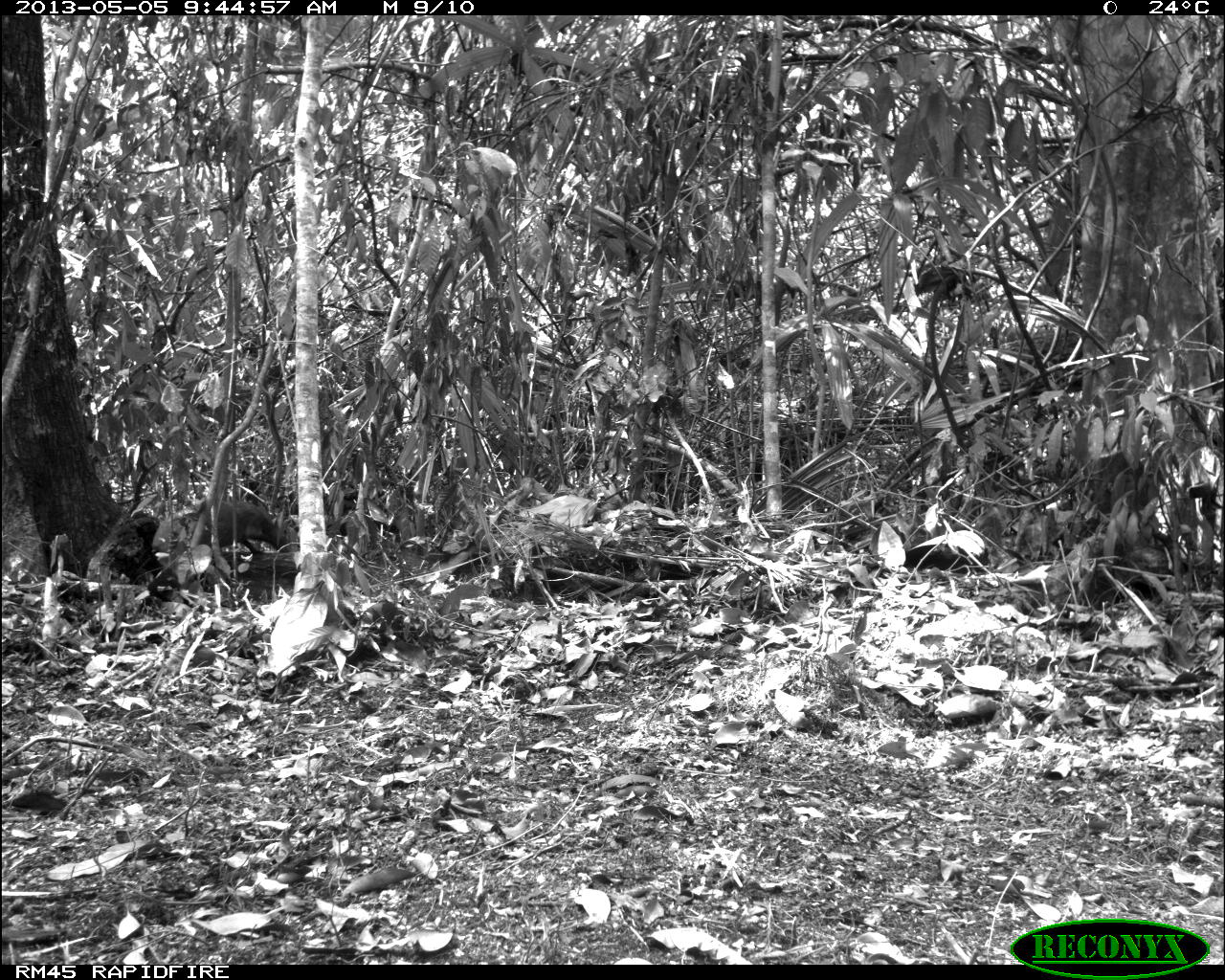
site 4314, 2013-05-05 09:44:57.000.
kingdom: Animalia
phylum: Chordata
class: Mammalia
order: Rodentia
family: Dasyproctidae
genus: Dasyprocta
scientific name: Dasyprocta punctata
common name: central american agouti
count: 1